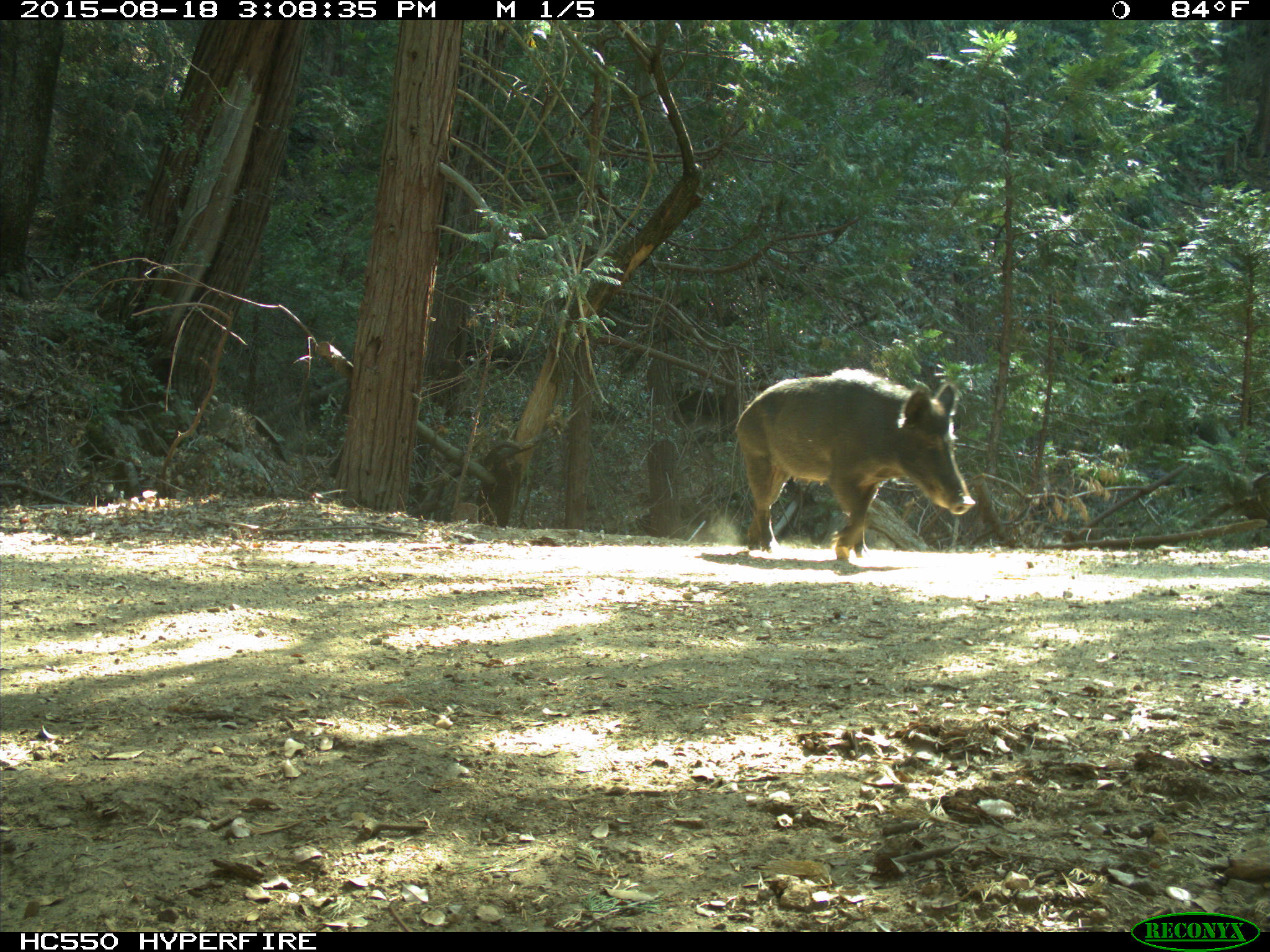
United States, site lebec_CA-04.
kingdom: Animalia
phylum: Chordata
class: Mammalia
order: Artiodactyla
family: Suidae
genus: Sus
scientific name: Sus scrofa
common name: wild boar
Sus scrofa (wild boar).